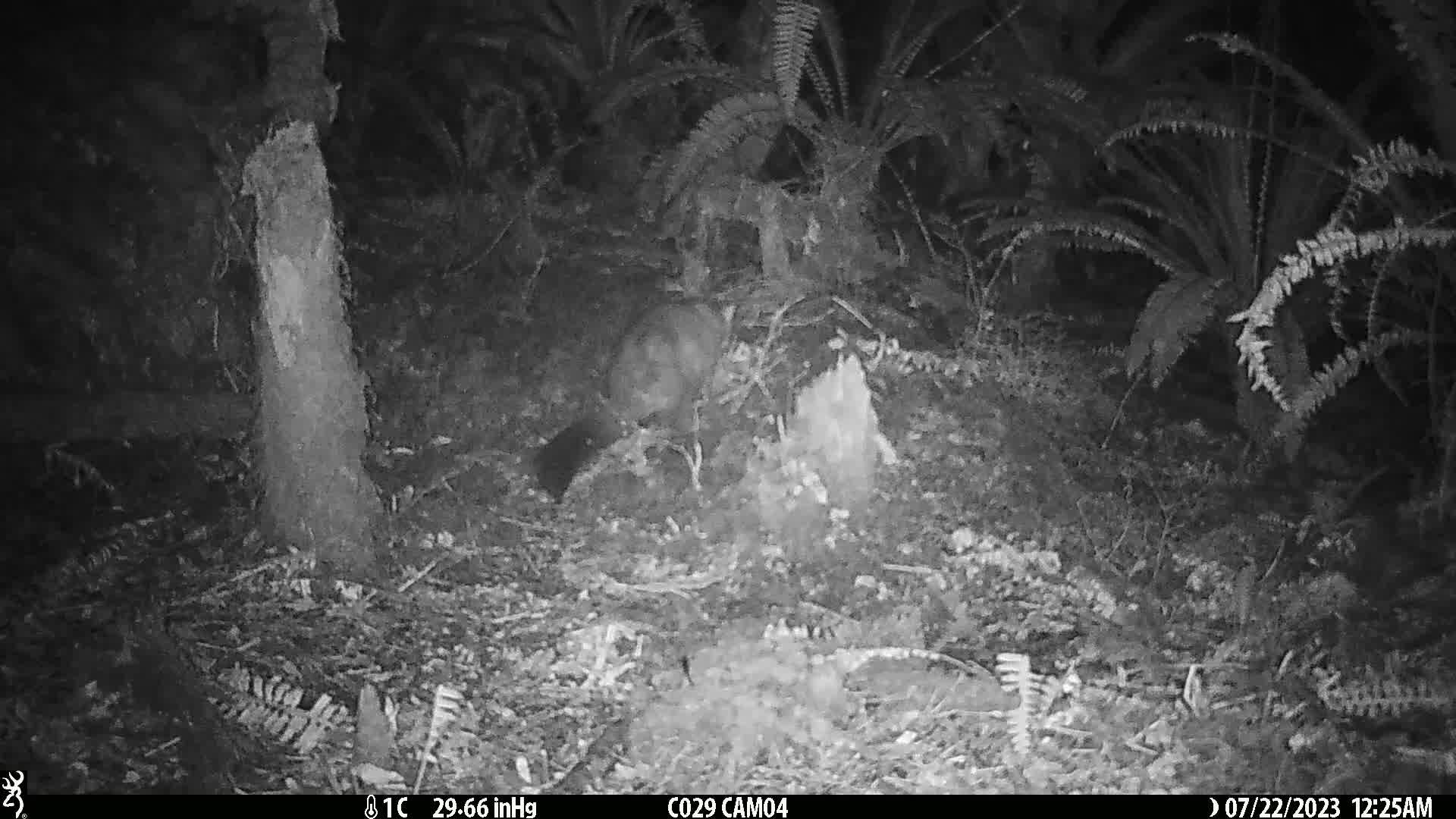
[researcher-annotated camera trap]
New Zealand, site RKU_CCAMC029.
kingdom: Animalia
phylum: Chordata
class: Mammalia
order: Diprotodontia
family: Phalangeridae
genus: Trichosurus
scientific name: Trichosurus vulpecula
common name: common brushtail possum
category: possum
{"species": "possum (common brushtail possum) (Trichosurus vulpecula)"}